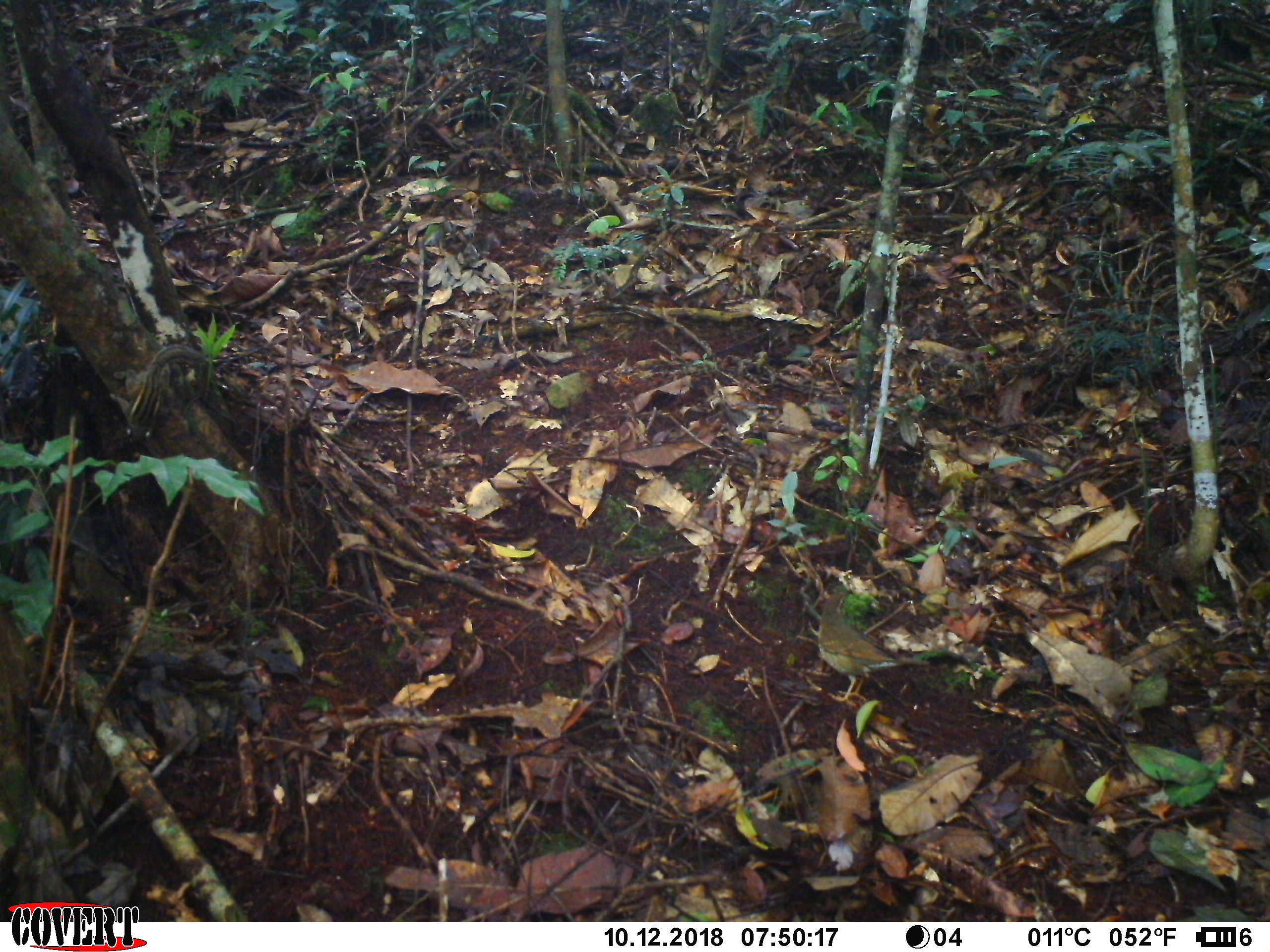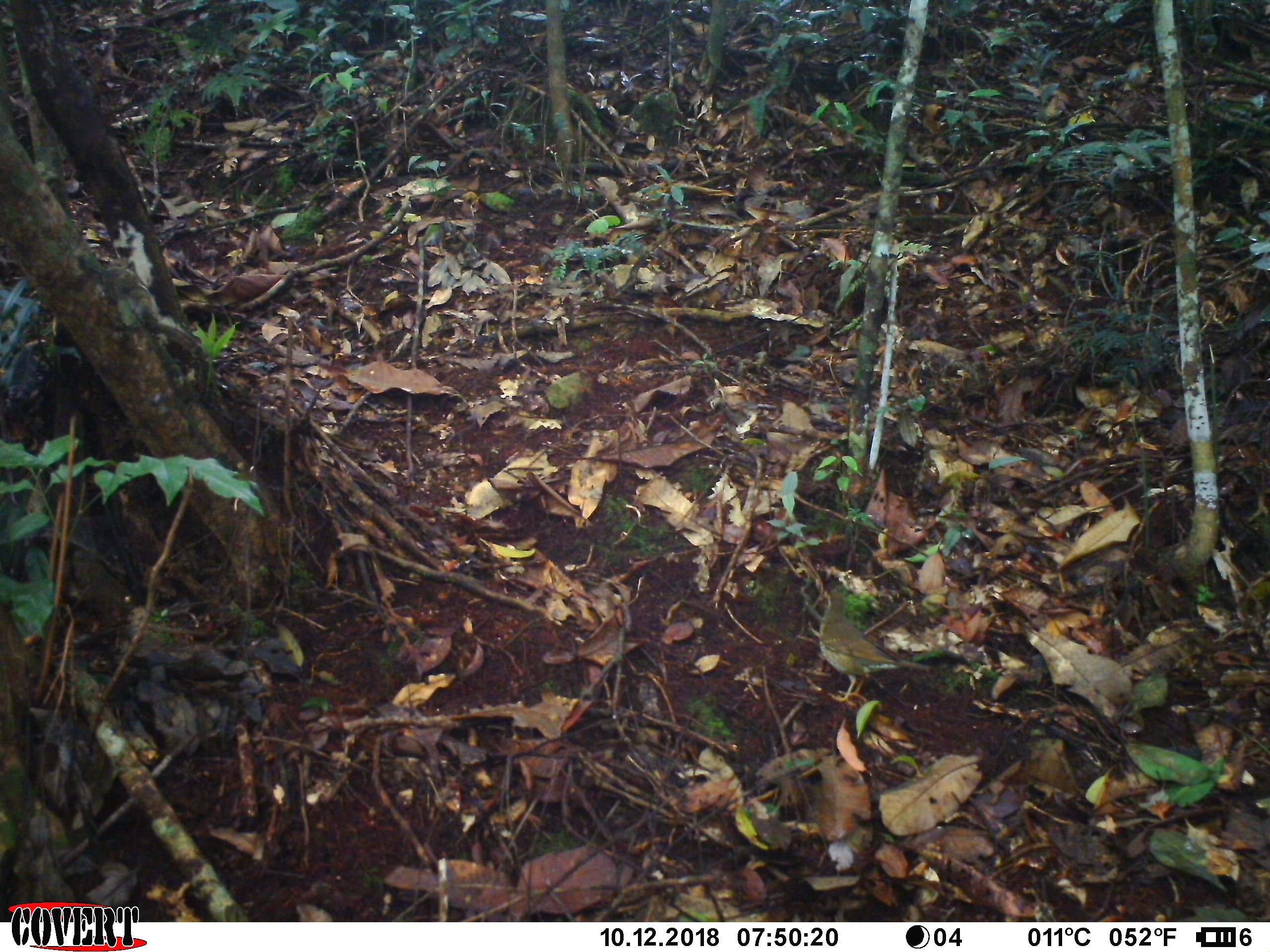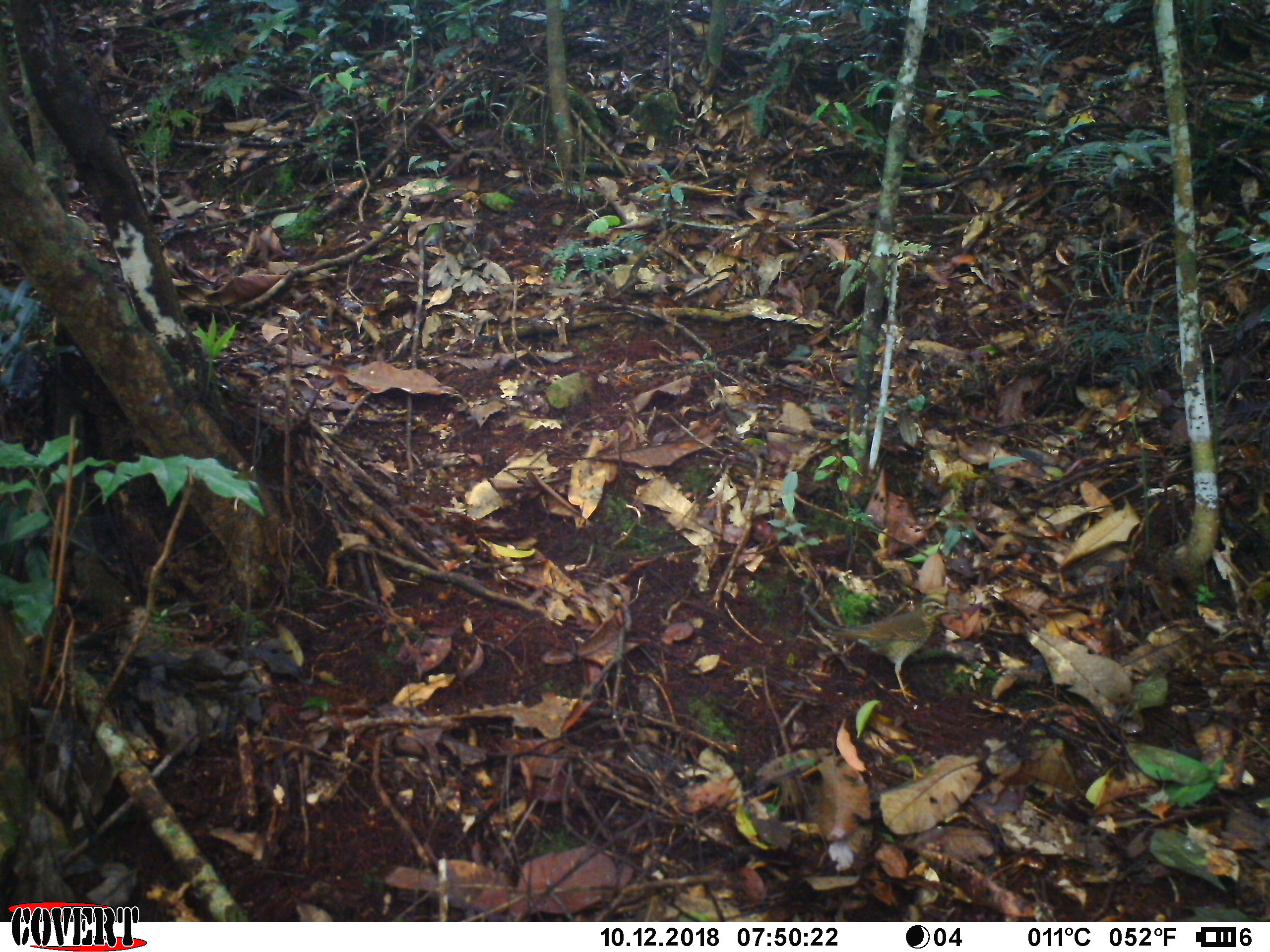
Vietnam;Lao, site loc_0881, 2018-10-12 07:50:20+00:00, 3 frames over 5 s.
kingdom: Animalia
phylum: Chordata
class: Mammalia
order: Rodentia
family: Sciuridae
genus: Sciurus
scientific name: Sciurus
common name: squirrel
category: unidentified squirrel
Unidentified squirrel (squirrel) (Sciurus). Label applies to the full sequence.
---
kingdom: Animalia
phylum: Chordata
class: Aves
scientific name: Aves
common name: bird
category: unidentified bird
Unidentified bird (bird) (Aves). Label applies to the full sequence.